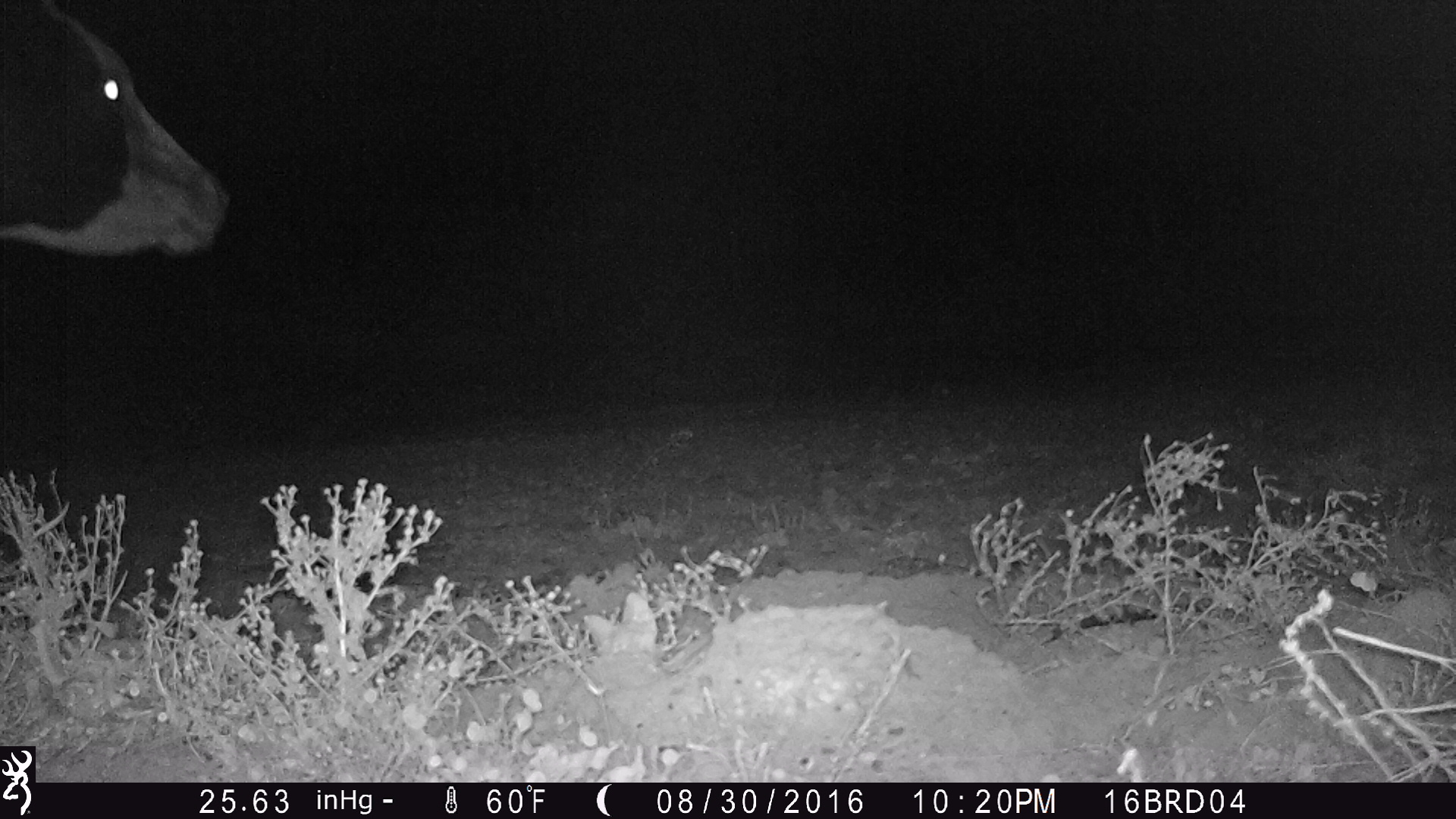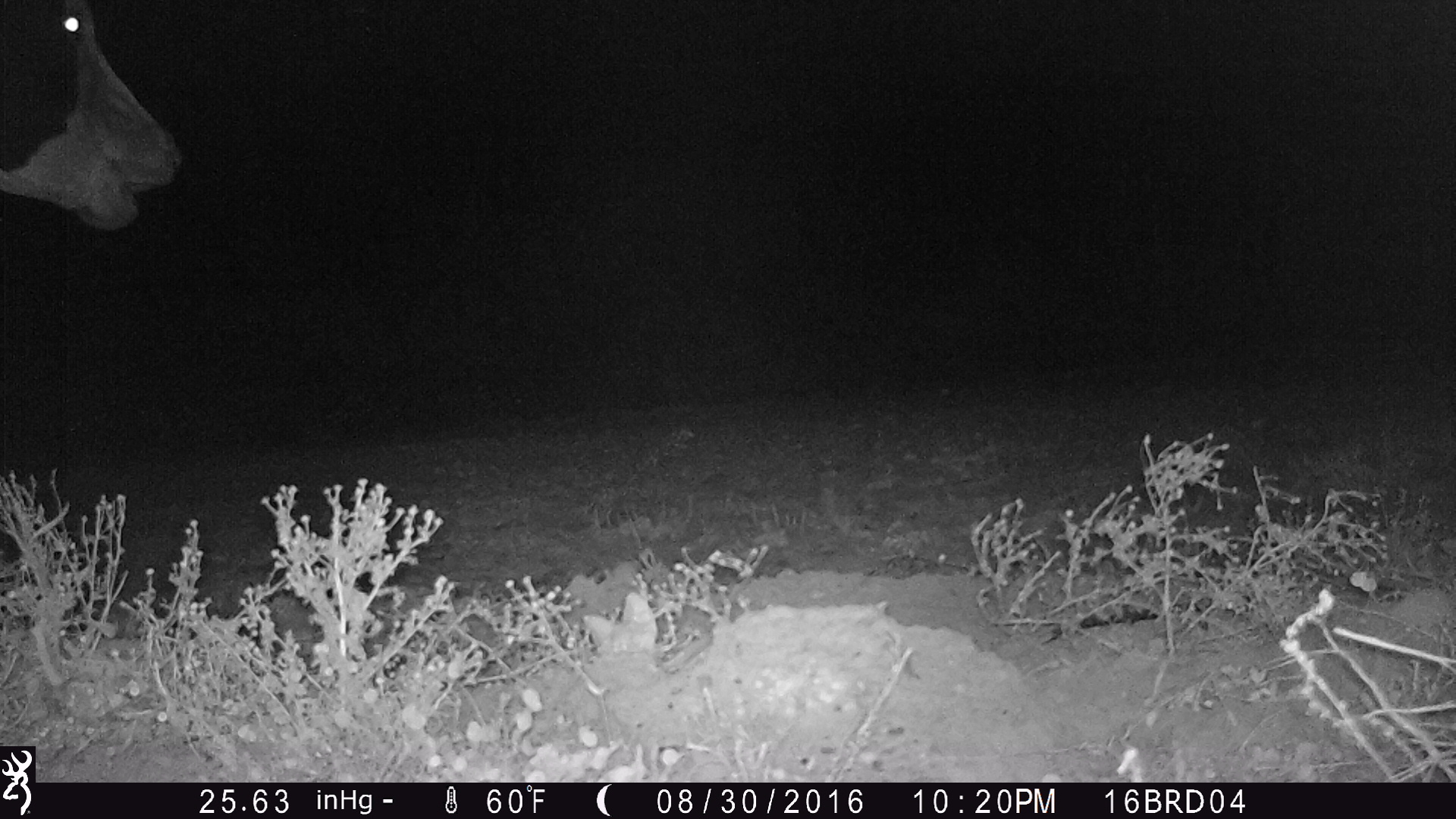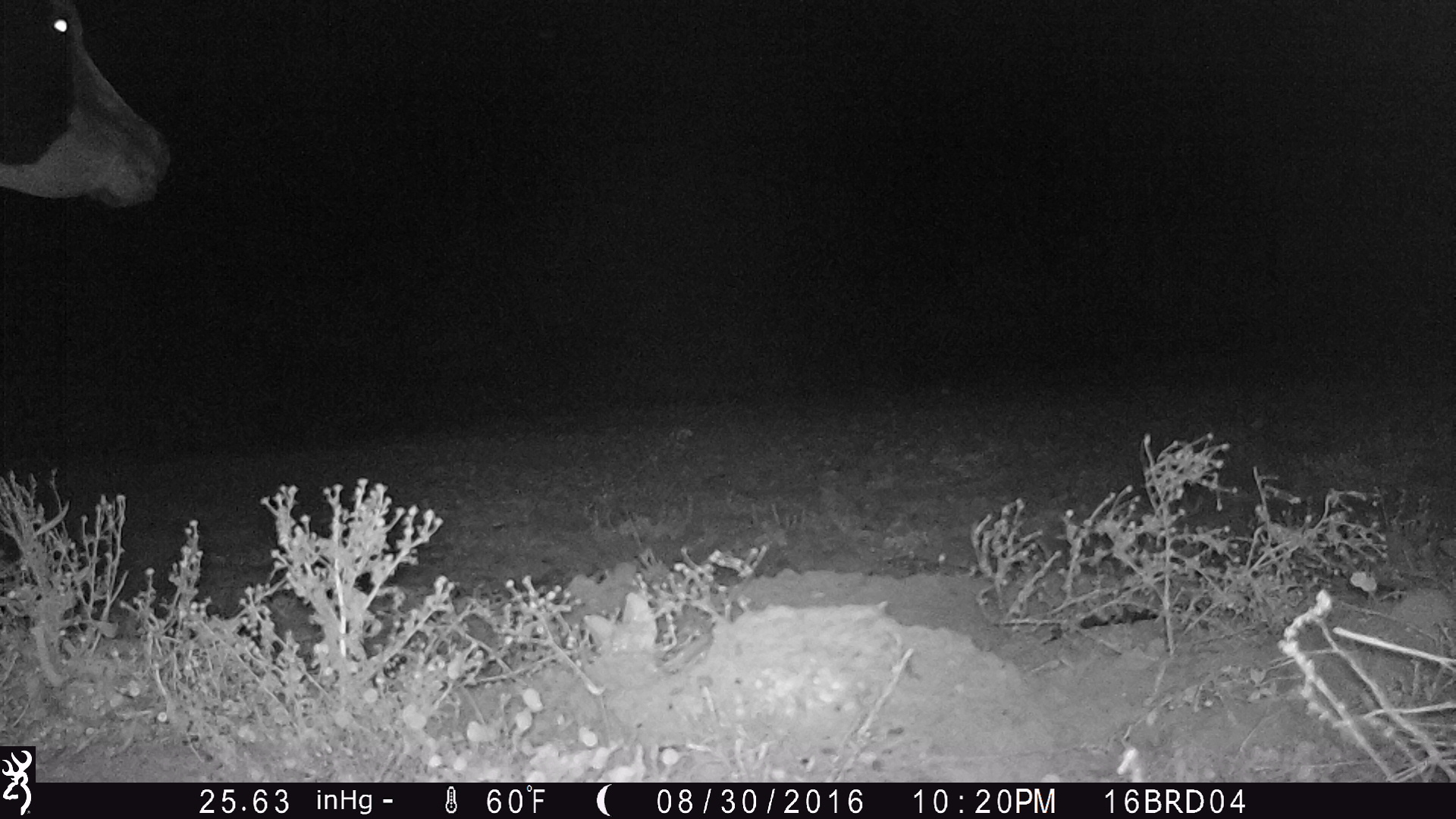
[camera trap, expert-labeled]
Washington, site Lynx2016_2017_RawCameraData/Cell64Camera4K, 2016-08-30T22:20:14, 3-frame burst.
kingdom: Animalia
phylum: Chordata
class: Mammalia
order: Artiodactyla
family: Bovidae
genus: Bos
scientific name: Bos taurus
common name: domestic cattle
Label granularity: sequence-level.